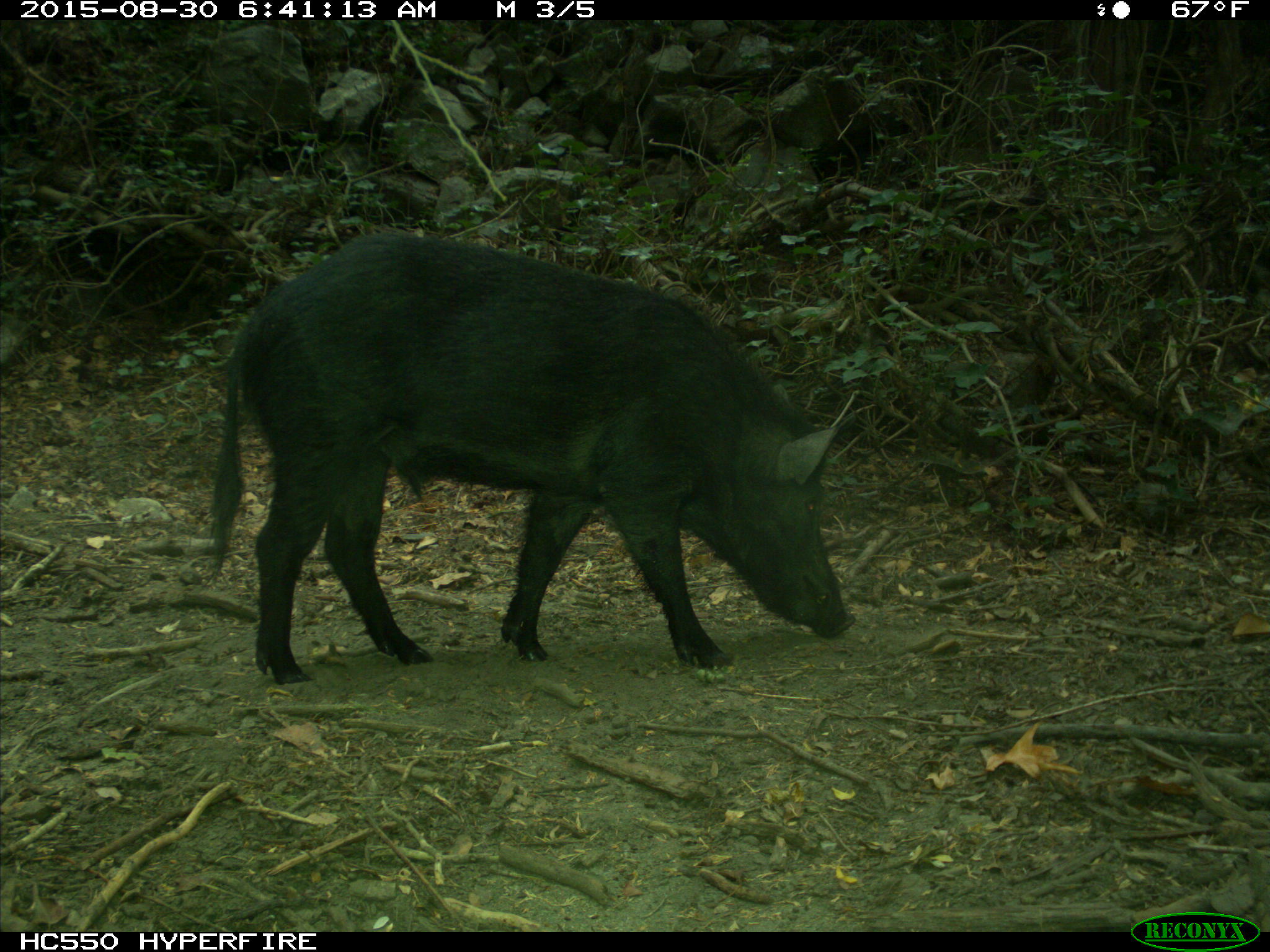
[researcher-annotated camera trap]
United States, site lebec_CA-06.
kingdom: Animalia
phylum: Chordata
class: Mammalia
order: Artiodactyla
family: Suidae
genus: Sus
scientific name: Sus scrofa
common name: wild boar